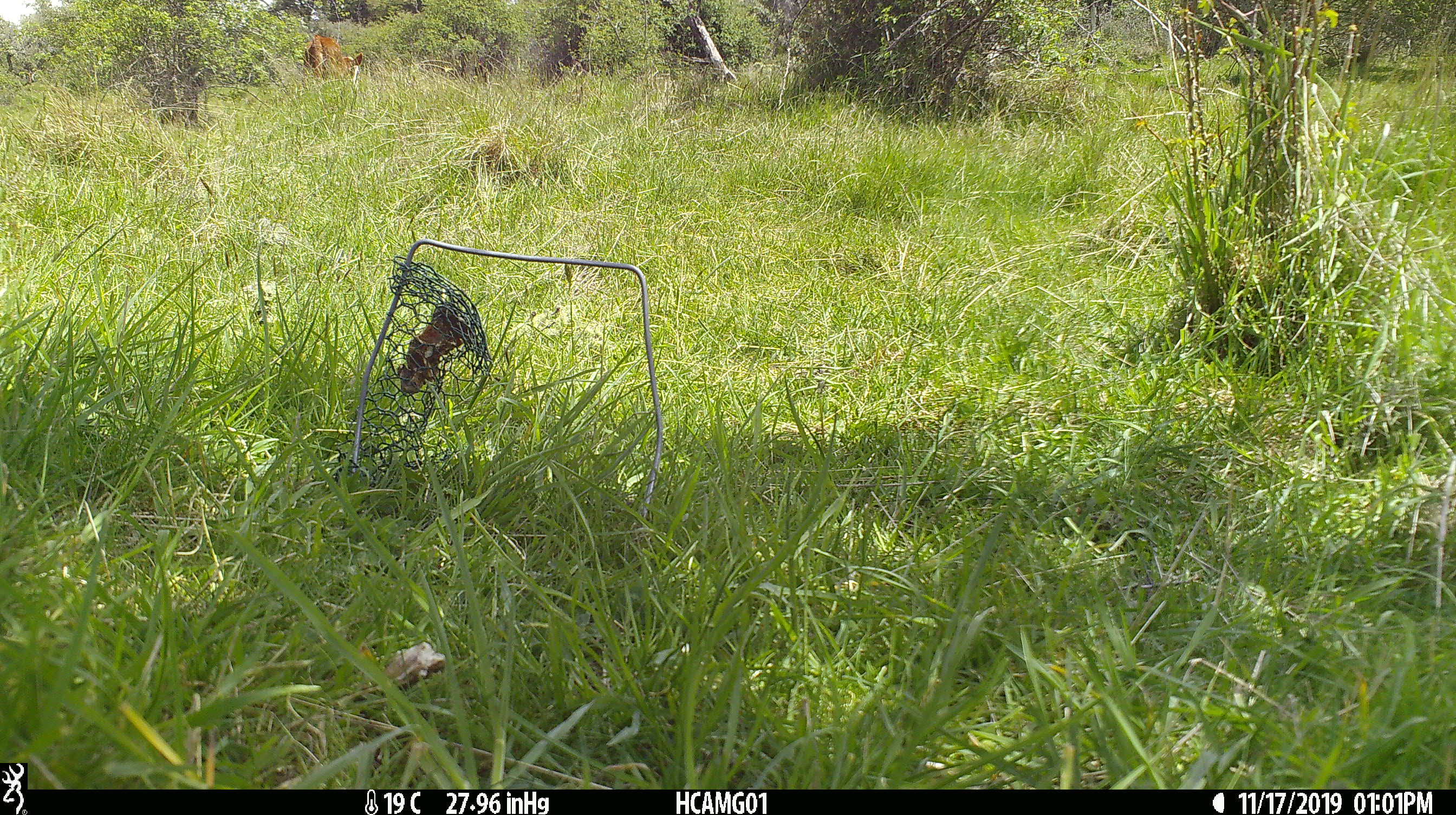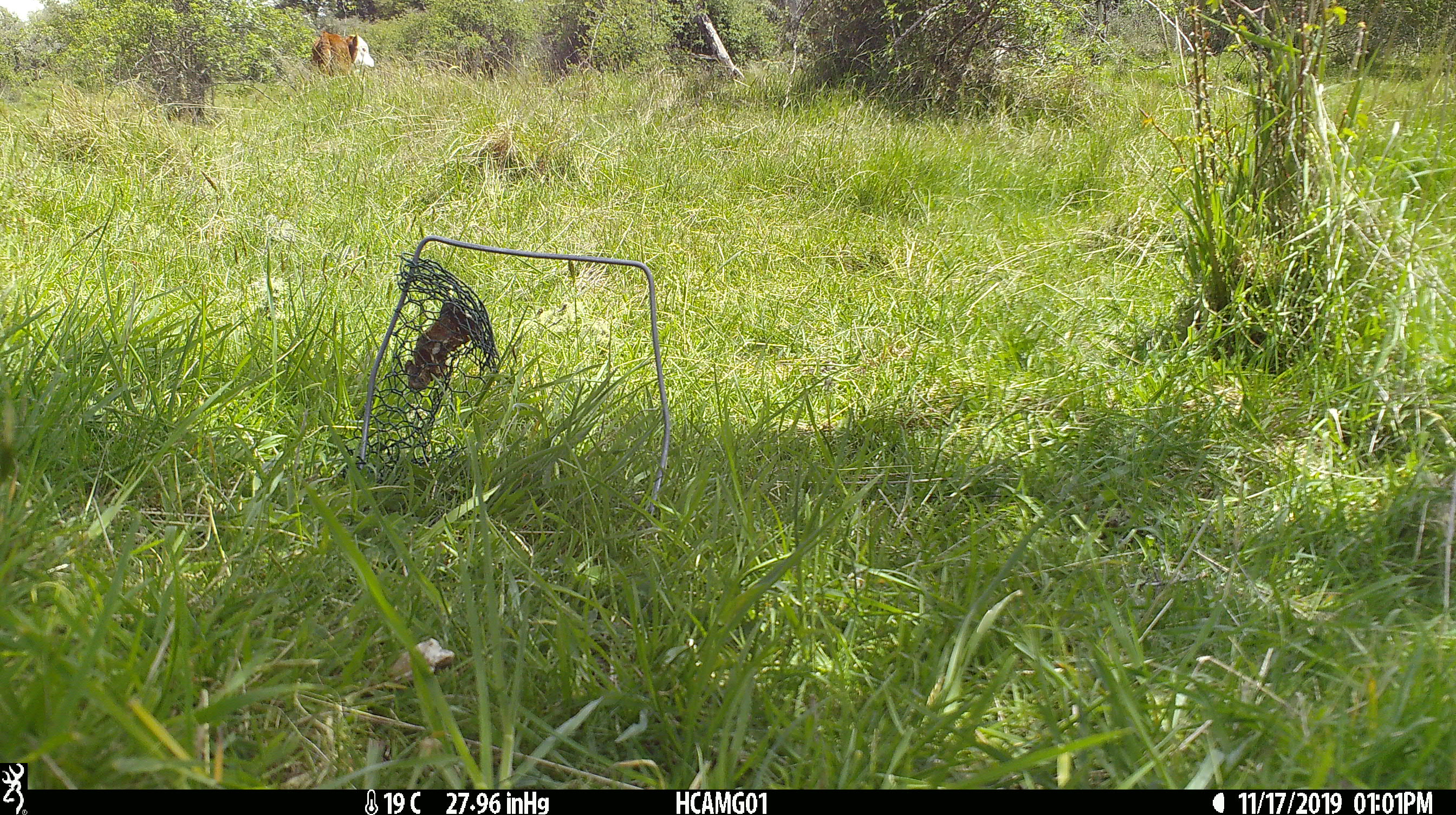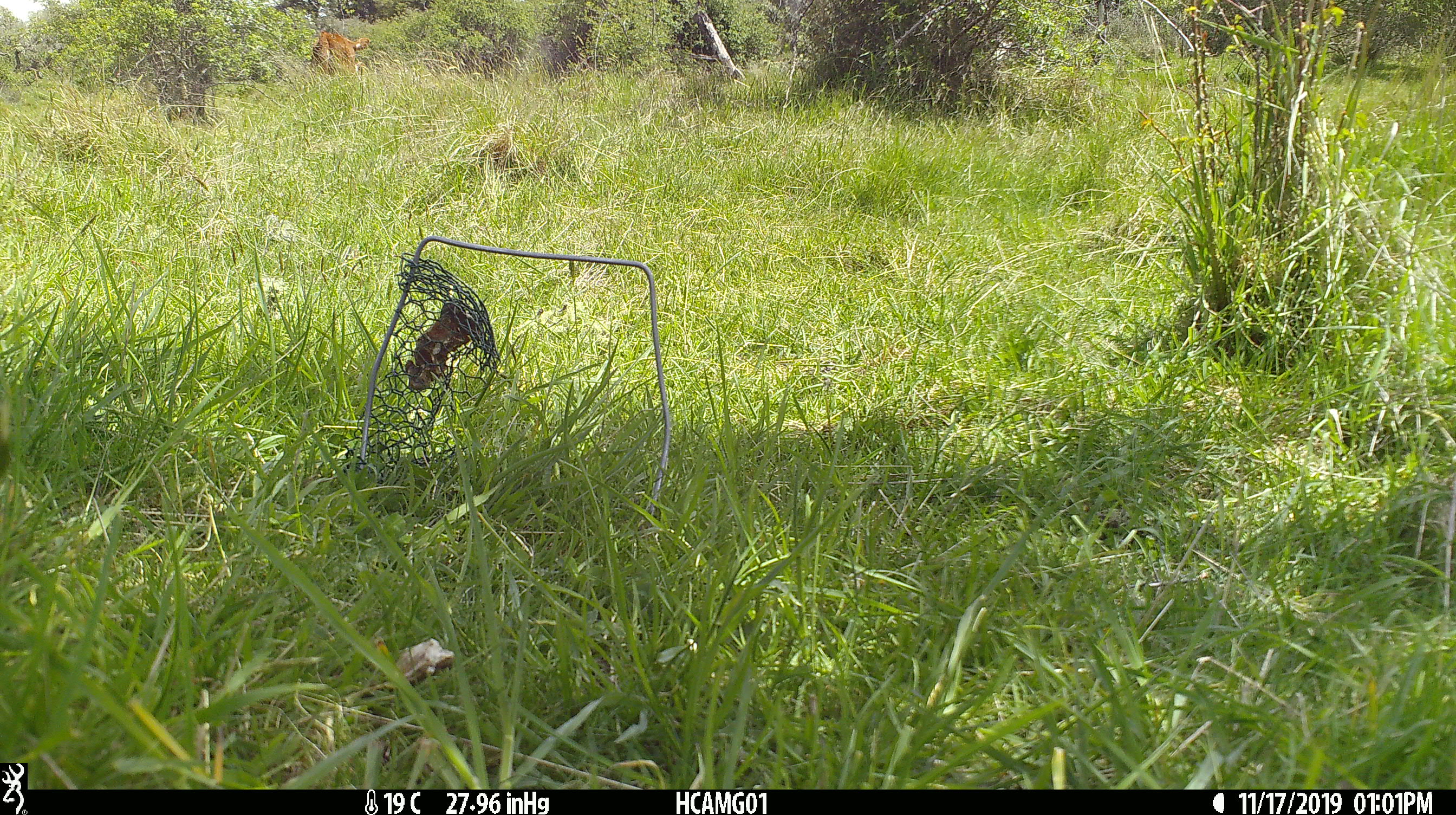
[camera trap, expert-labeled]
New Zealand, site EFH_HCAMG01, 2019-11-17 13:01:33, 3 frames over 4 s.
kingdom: Animalia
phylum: Chordata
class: Mammalia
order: Artiodactyla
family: Bovidae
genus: Bos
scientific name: Bos taurus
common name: domestic cow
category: cow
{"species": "cow (domestic cow) (Bos taurus)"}